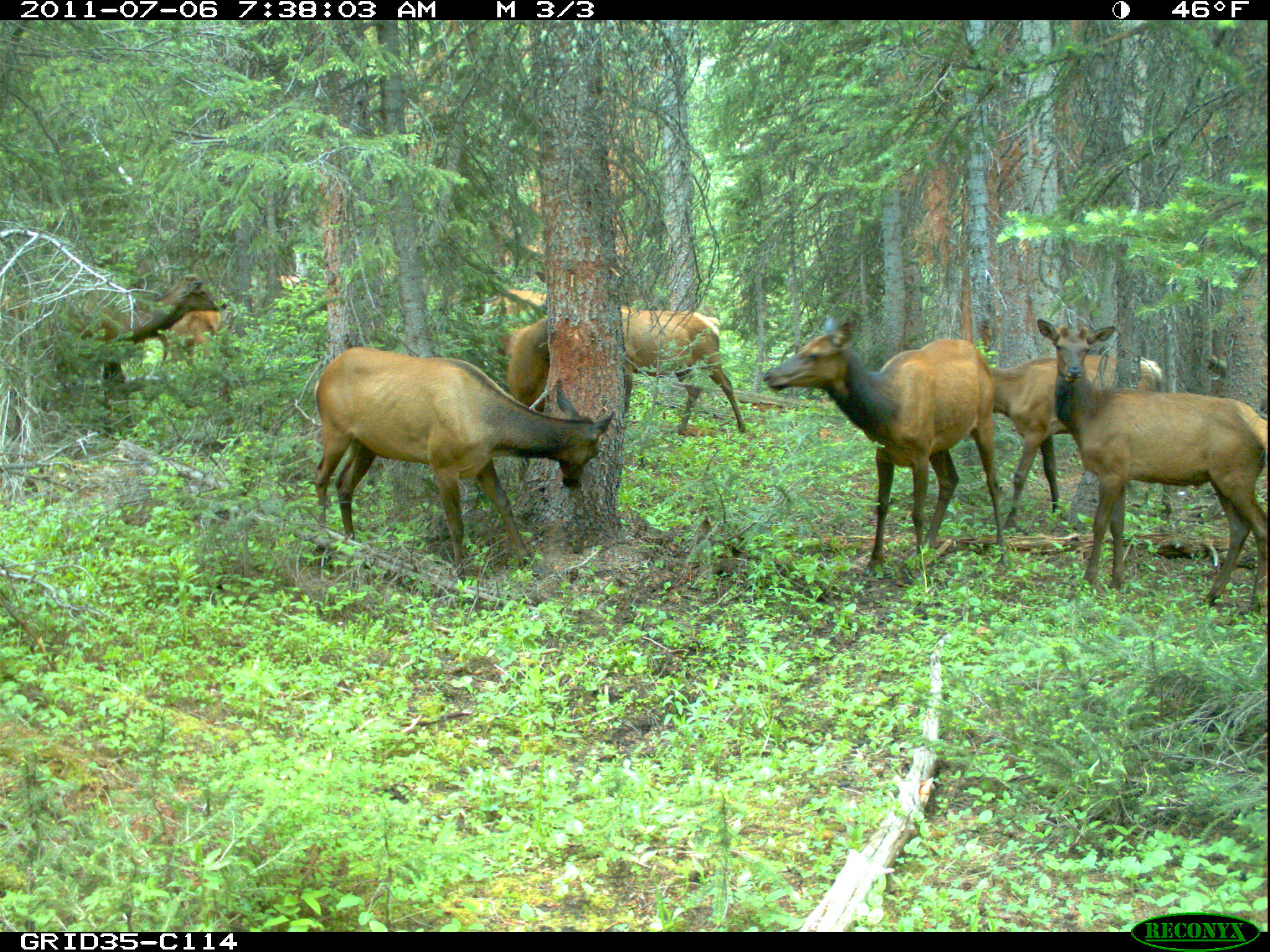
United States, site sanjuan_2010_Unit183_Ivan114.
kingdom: Animalia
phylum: Chordata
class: Mammalia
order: Artiodactyla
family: Cervidae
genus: Cervus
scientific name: Cervus elaphus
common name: red deer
Cervus elaphus (red deer).